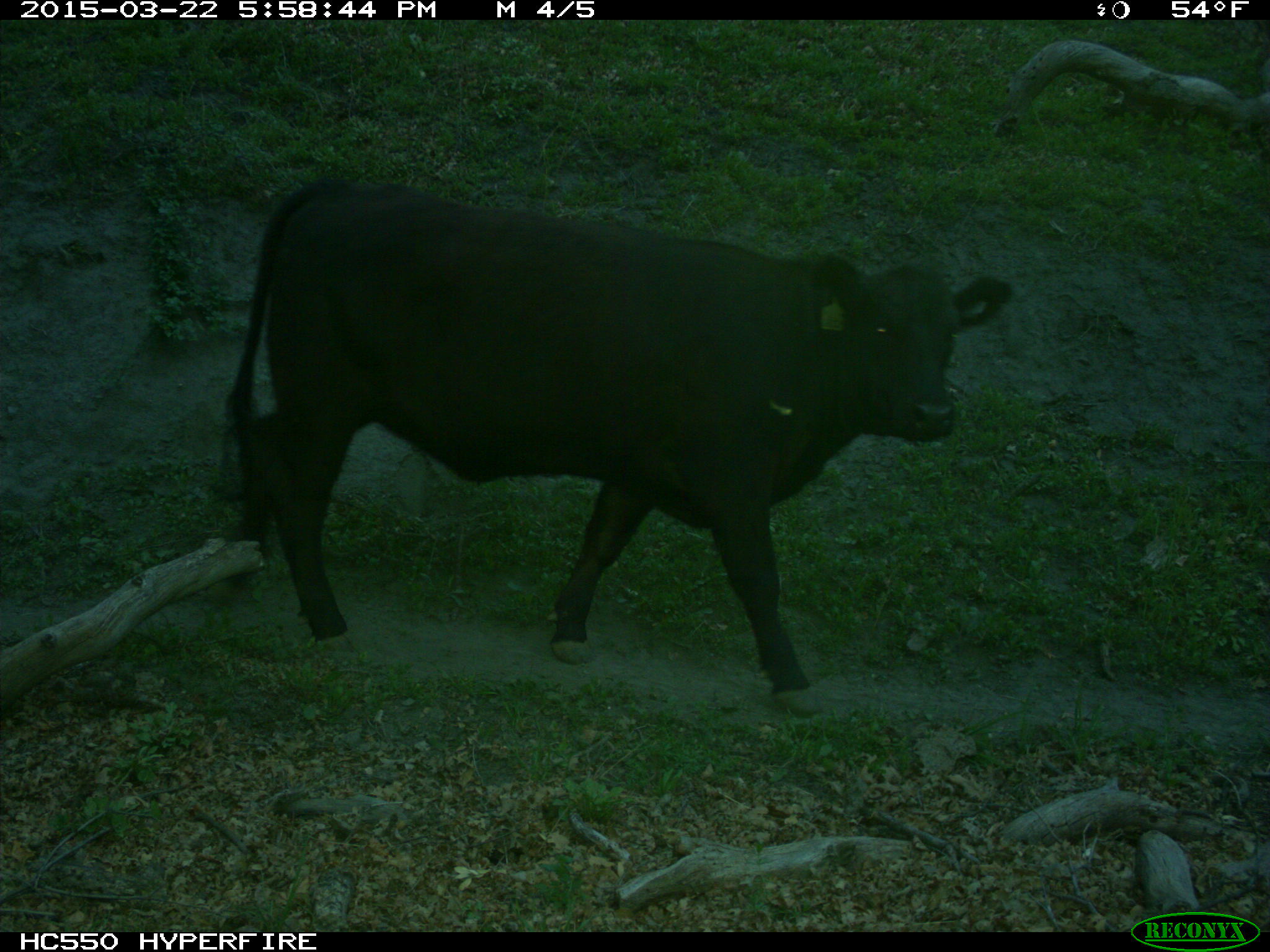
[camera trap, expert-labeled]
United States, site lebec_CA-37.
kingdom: Animalia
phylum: Chordata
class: Mammalia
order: Artiodactyla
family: Bovidae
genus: Bos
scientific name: Bos taurus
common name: domestic cow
Bos taurus (domestic cow).